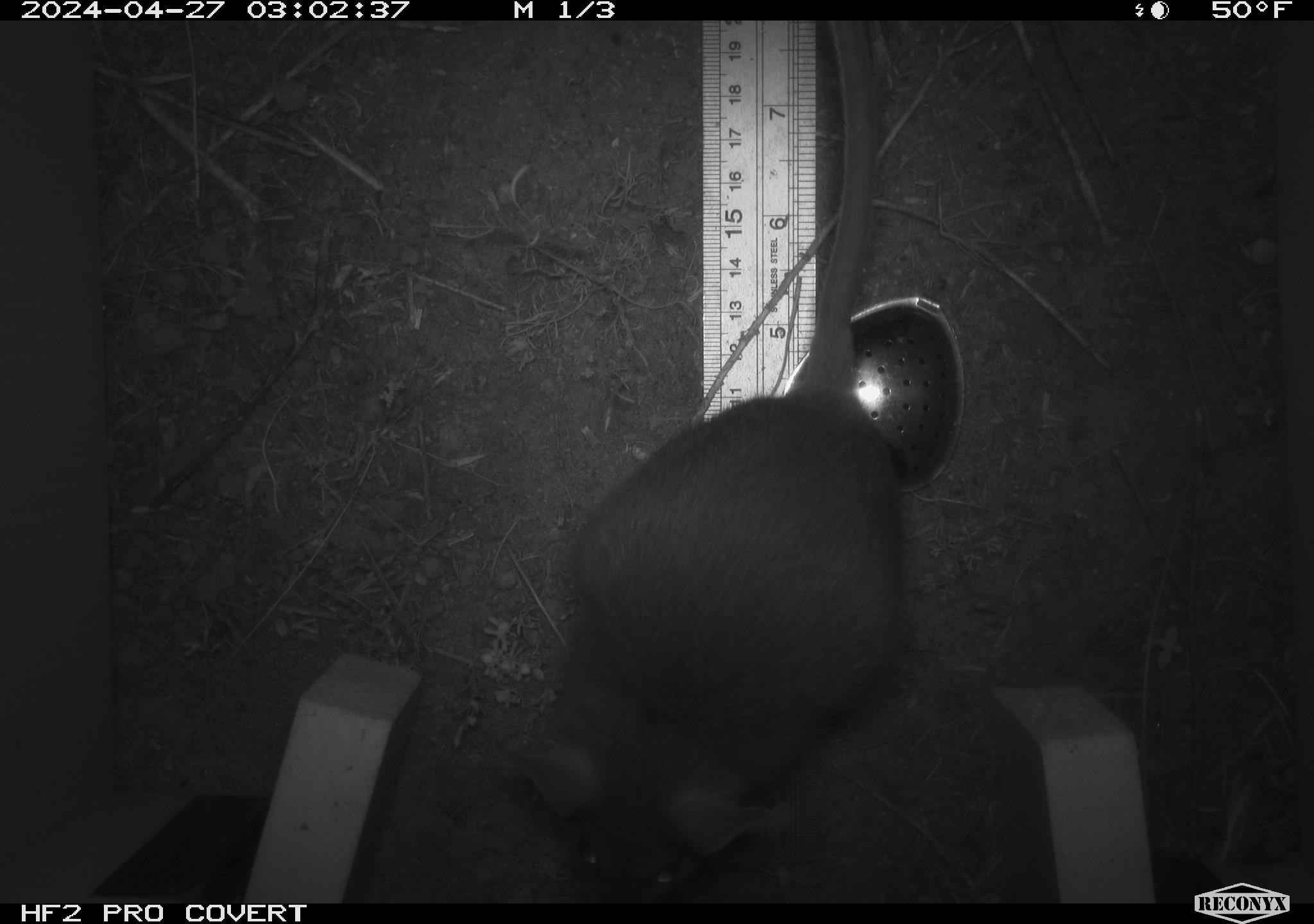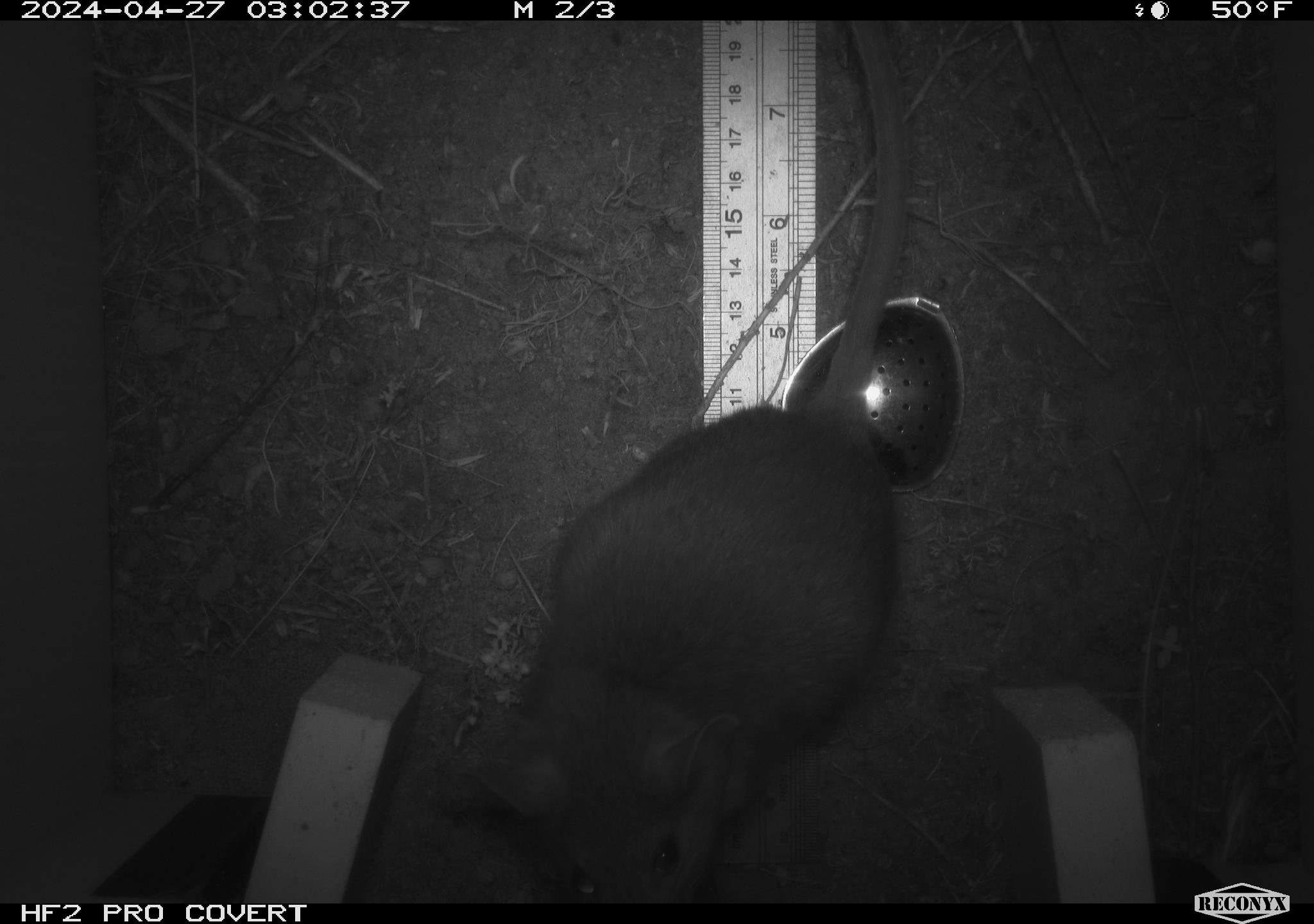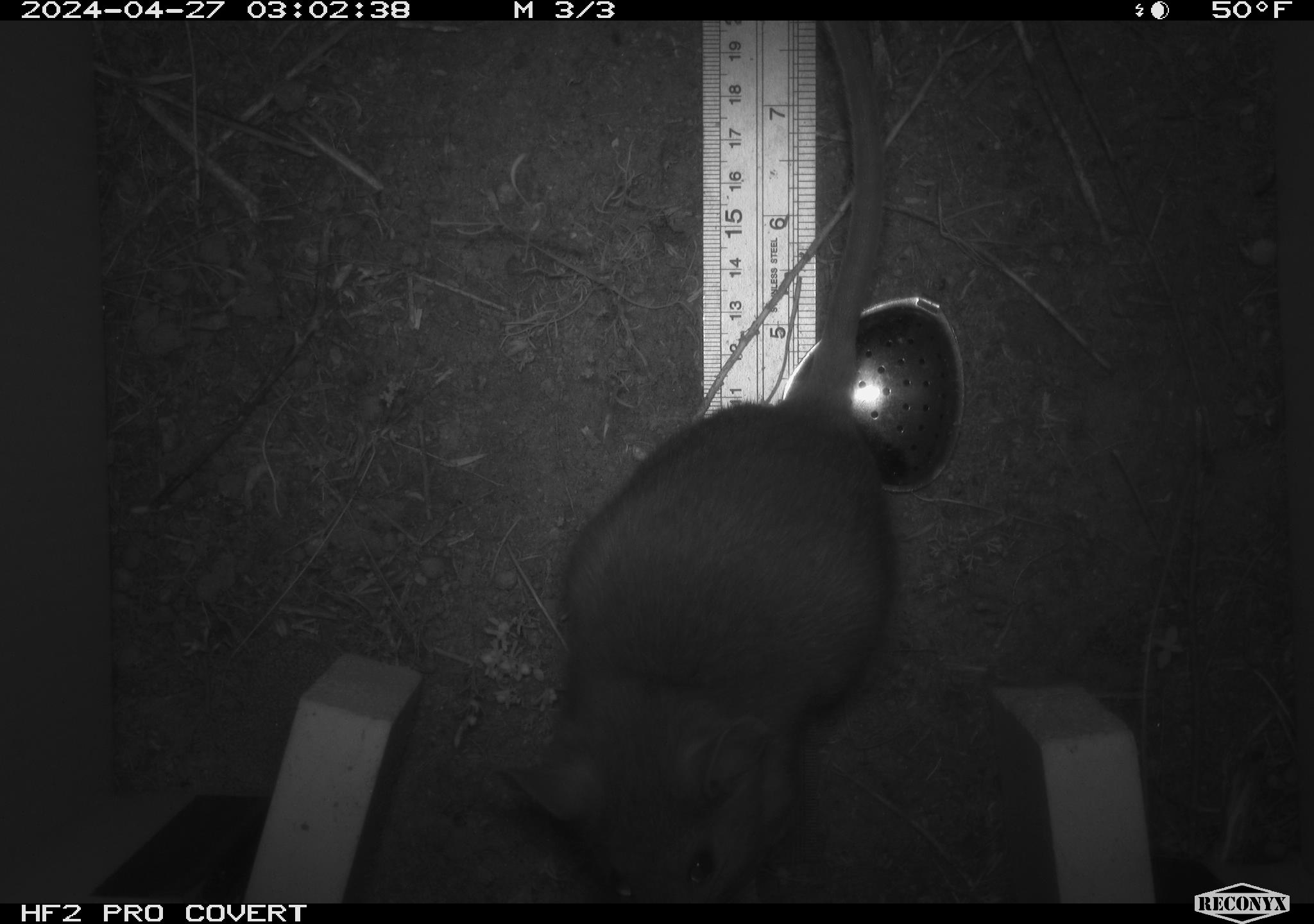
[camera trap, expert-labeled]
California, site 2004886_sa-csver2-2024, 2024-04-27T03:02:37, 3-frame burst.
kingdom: Animalia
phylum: Chordata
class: Mammalia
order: Rodentia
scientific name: Rodentia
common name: rodent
Rodent (Rodentia).